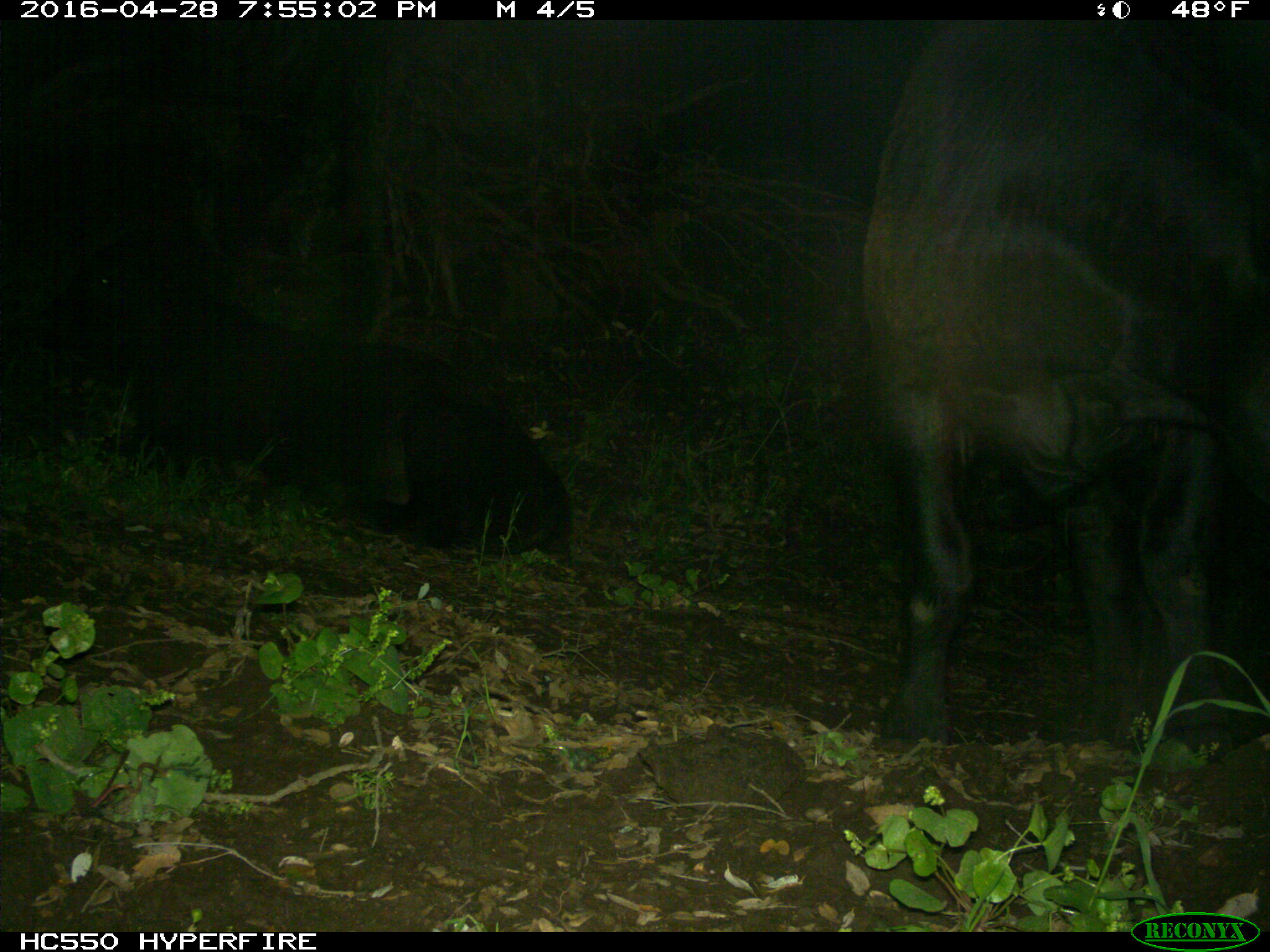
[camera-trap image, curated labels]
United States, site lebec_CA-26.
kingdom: Animalia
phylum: Chordata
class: Mammalia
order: Artiodactyla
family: Bovidae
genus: Bos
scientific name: Bos taurus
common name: domestic cow